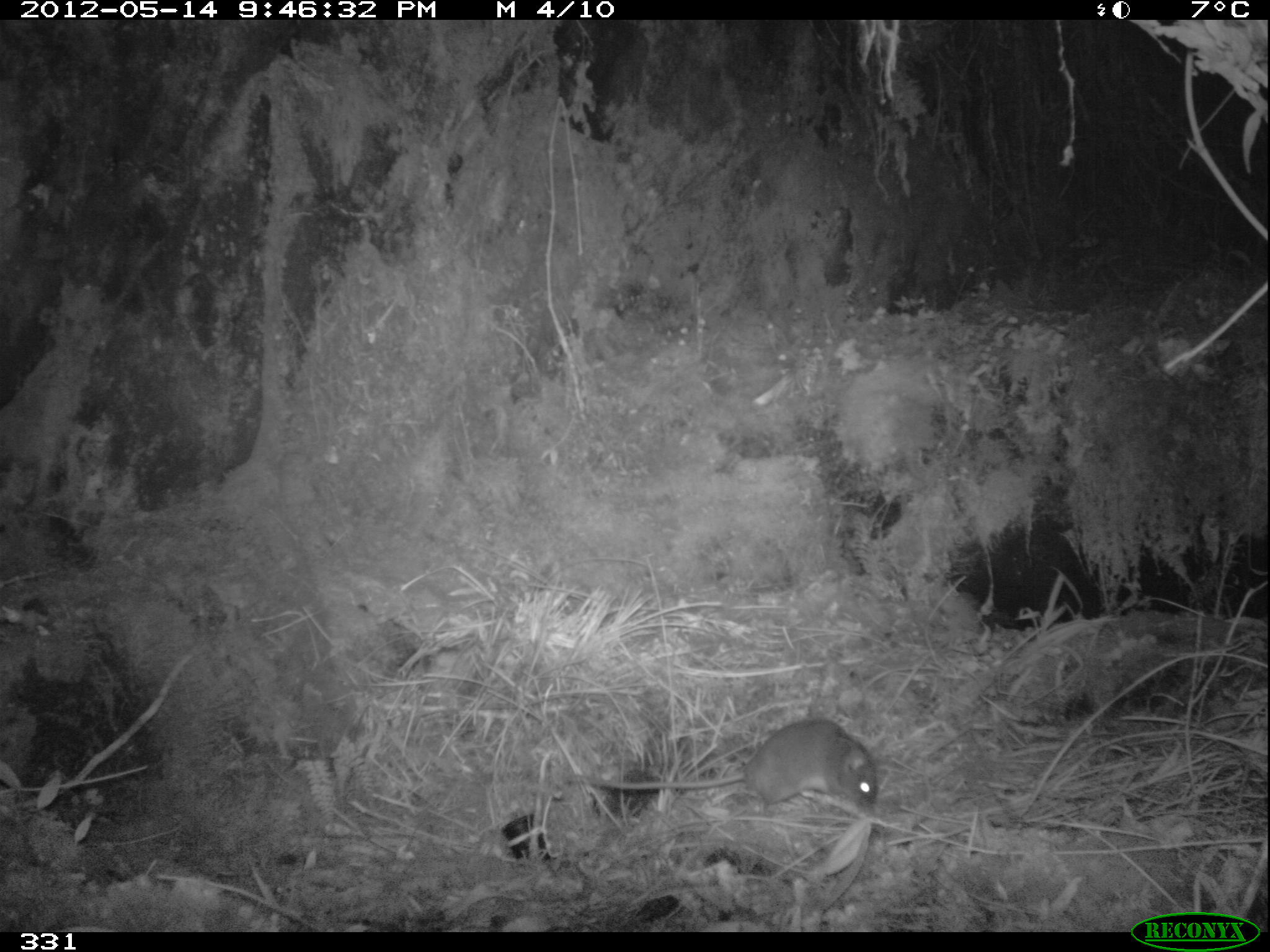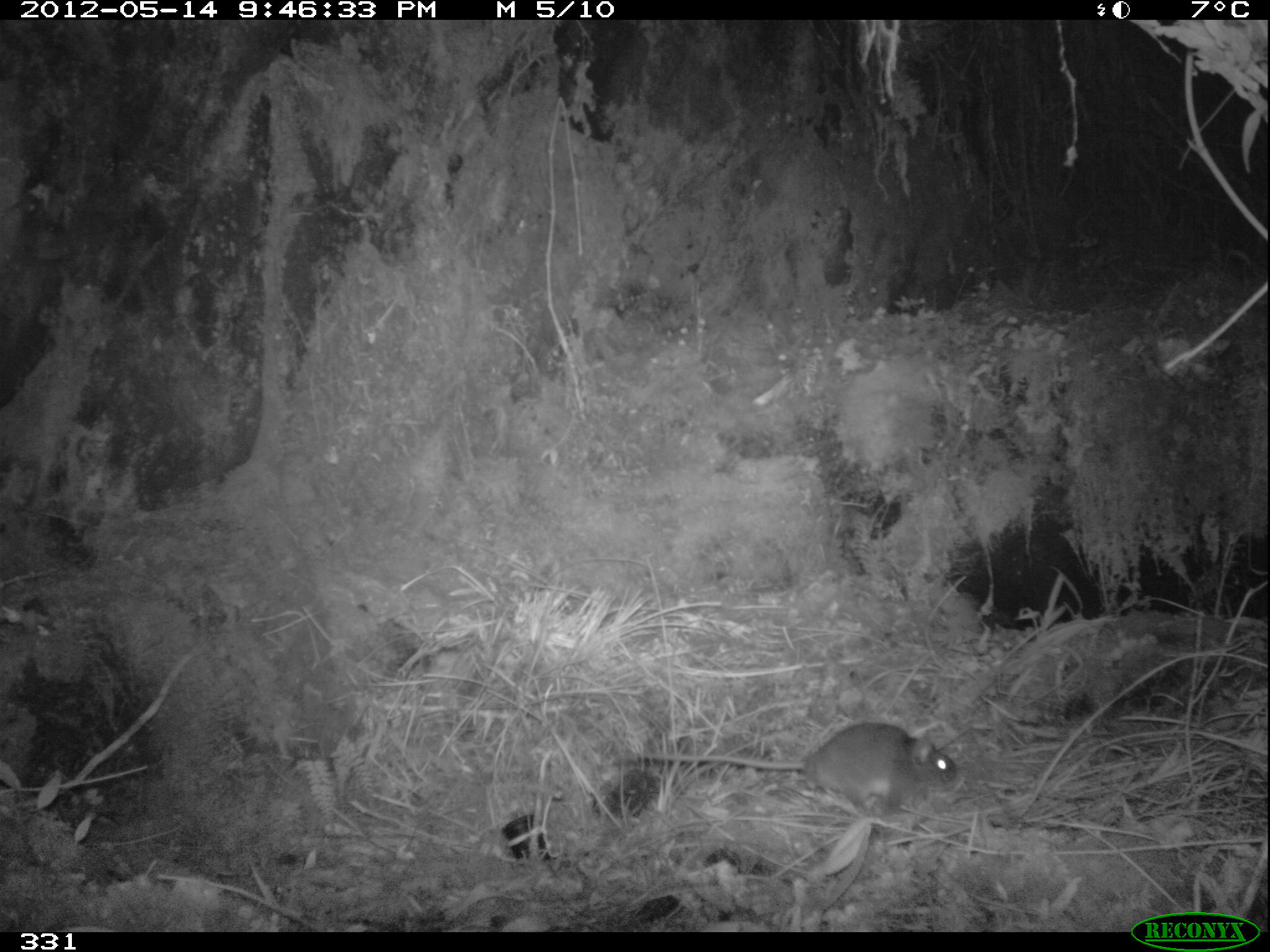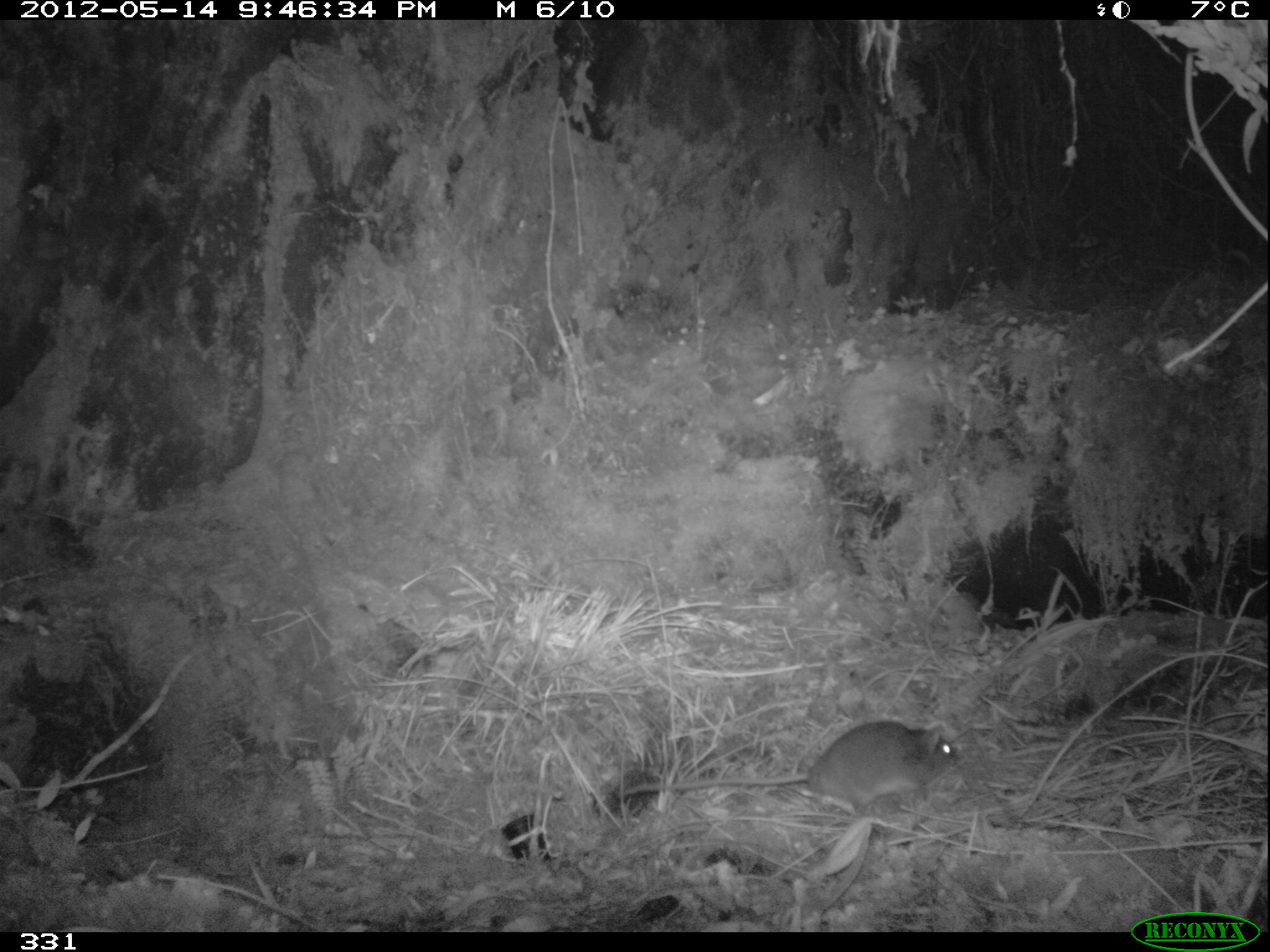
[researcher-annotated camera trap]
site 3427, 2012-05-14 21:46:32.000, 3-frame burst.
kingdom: Animalia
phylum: Chordata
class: Mammalia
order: Rodentia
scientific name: Rodentia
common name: rodents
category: unknown rodent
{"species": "unknown rodent (rodents) (Rodentia)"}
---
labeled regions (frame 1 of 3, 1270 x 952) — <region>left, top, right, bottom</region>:
unknown rodent: <region>562, 717, 879, 816</region>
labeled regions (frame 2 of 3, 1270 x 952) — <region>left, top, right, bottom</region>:
unknown rodent: <region>623, 723, 961, 818</region>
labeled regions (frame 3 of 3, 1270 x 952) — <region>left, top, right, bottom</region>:
unknown rodent: <region>612, 720, 961, 823</region>